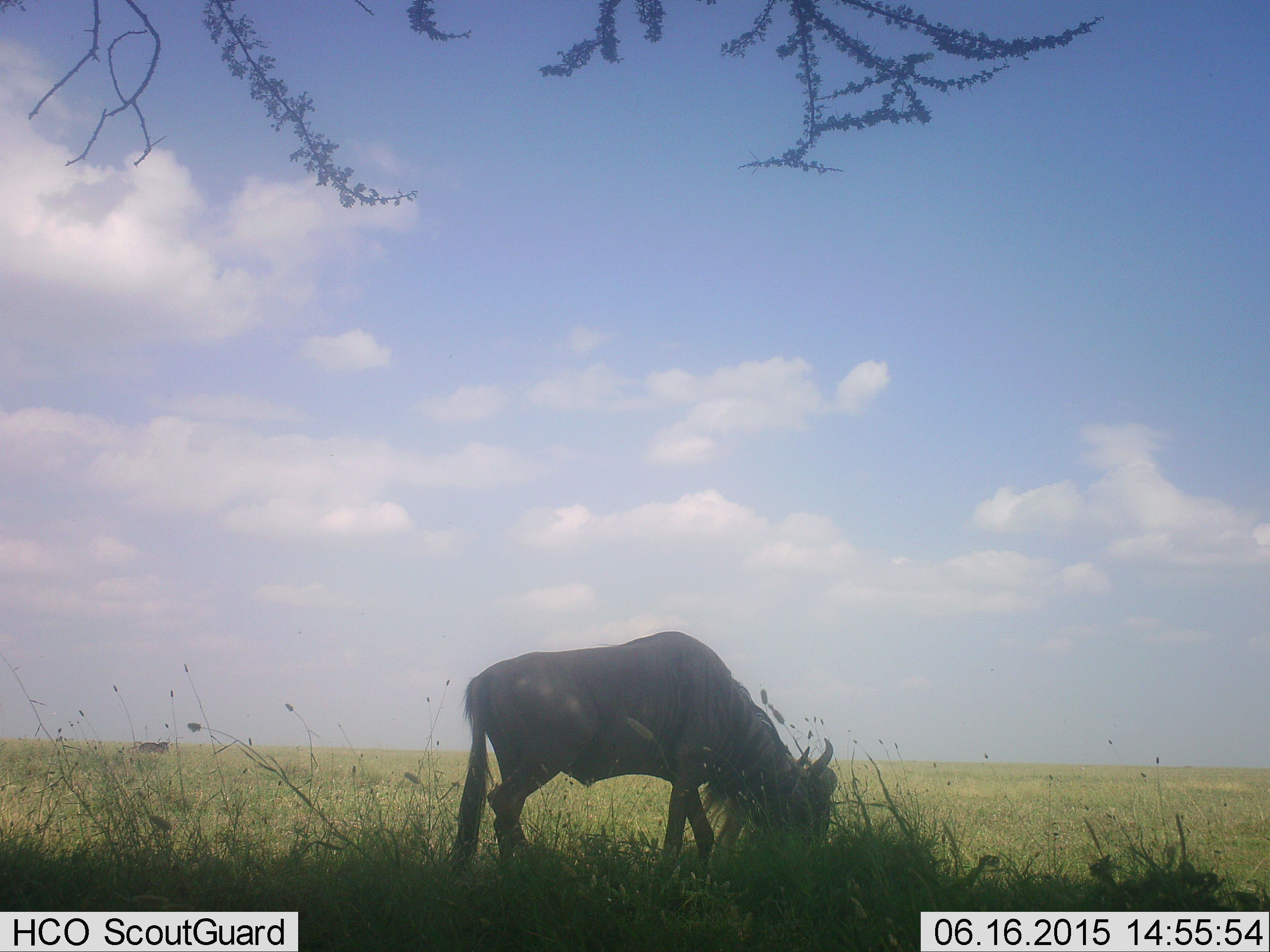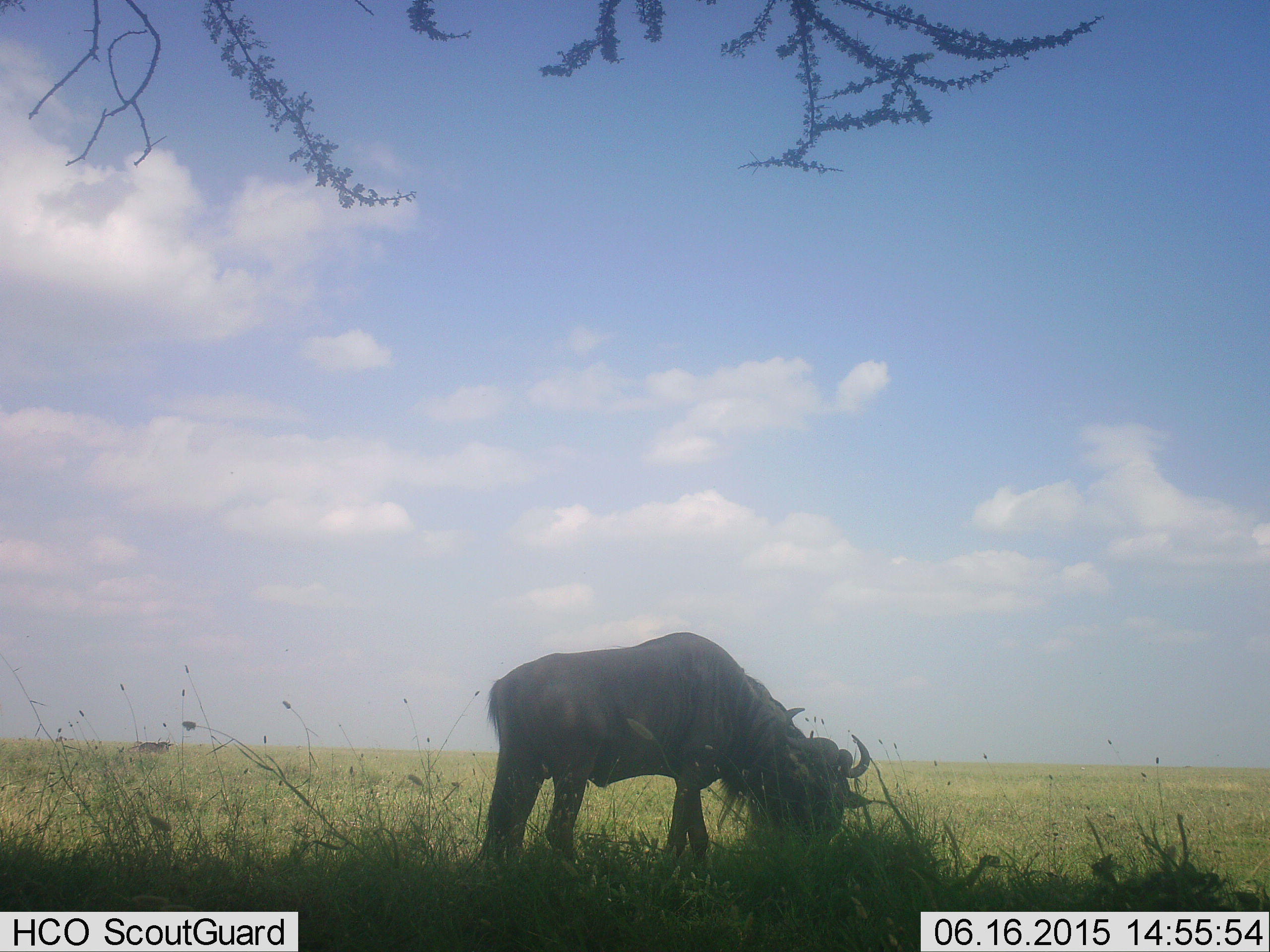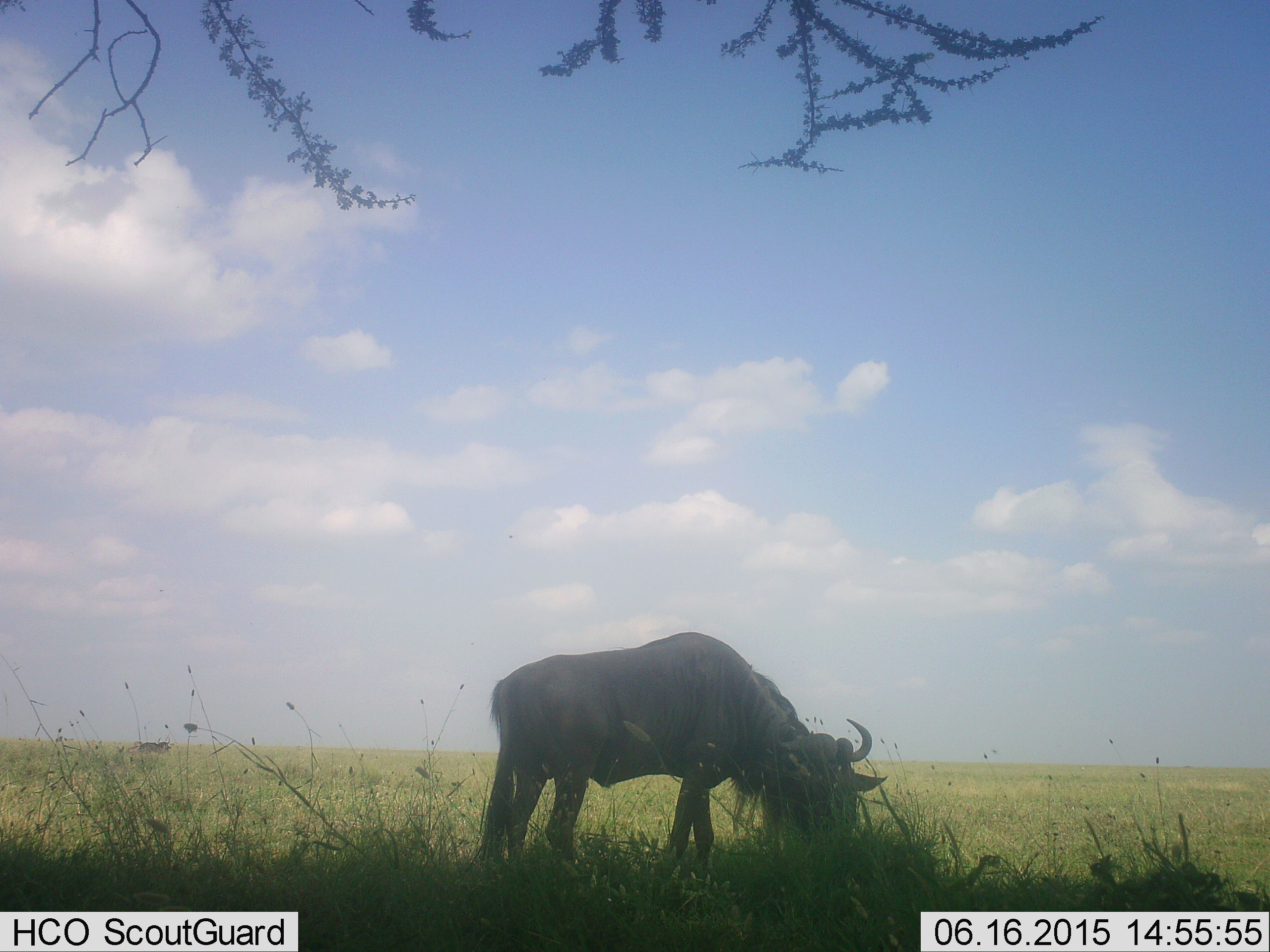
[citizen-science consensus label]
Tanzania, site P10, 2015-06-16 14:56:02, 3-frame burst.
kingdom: Animalia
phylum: Chordata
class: Mammalia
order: Artiodactyla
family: Bovidae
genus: Connochaetes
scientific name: Connochaetes taurinus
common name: blue wildebeest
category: wildebeest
Wildebeest (blue wildebeest) (Connochaetes taurinus), count 1. Behavior (volunteer vote fractions): standing 20%, resting 10%, moving 0%, interacting 0%. Young present (vote fraction): 0%. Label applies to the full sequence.